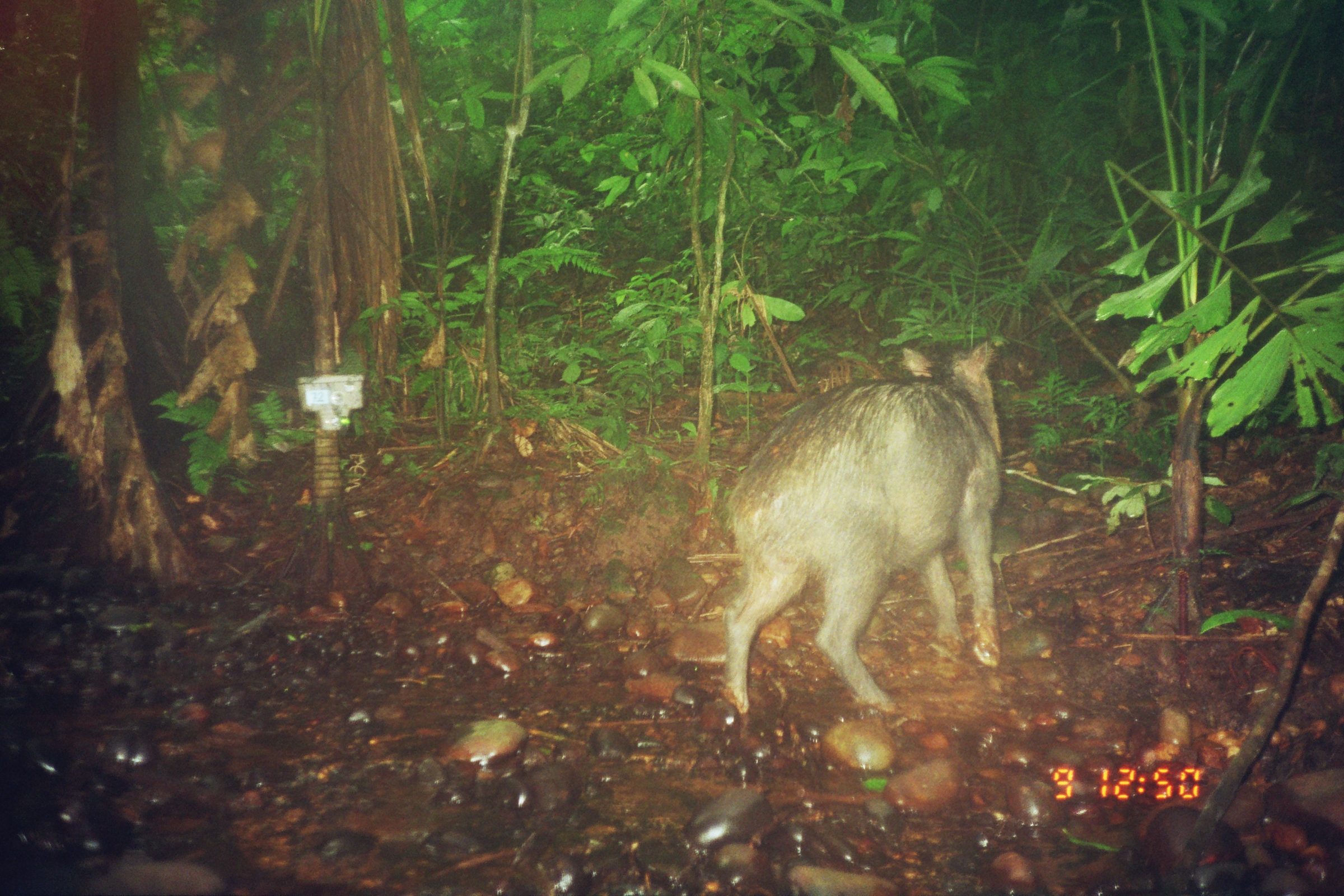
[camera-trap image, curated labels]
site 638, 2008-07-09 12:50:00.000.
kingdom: Animalia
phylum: Chordata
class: Mammalia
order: Artiodactyla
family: Tayassuidae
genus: Tayassu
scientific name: Tayassu pecari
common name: white-lipped peccary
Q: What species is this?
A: Tayassu pecari (white-lipped peccary).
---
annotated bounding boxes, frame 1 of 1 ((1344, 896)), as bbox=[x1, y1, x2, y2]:
tayassu pecari: bbox=[720, 336, 1003, 714]